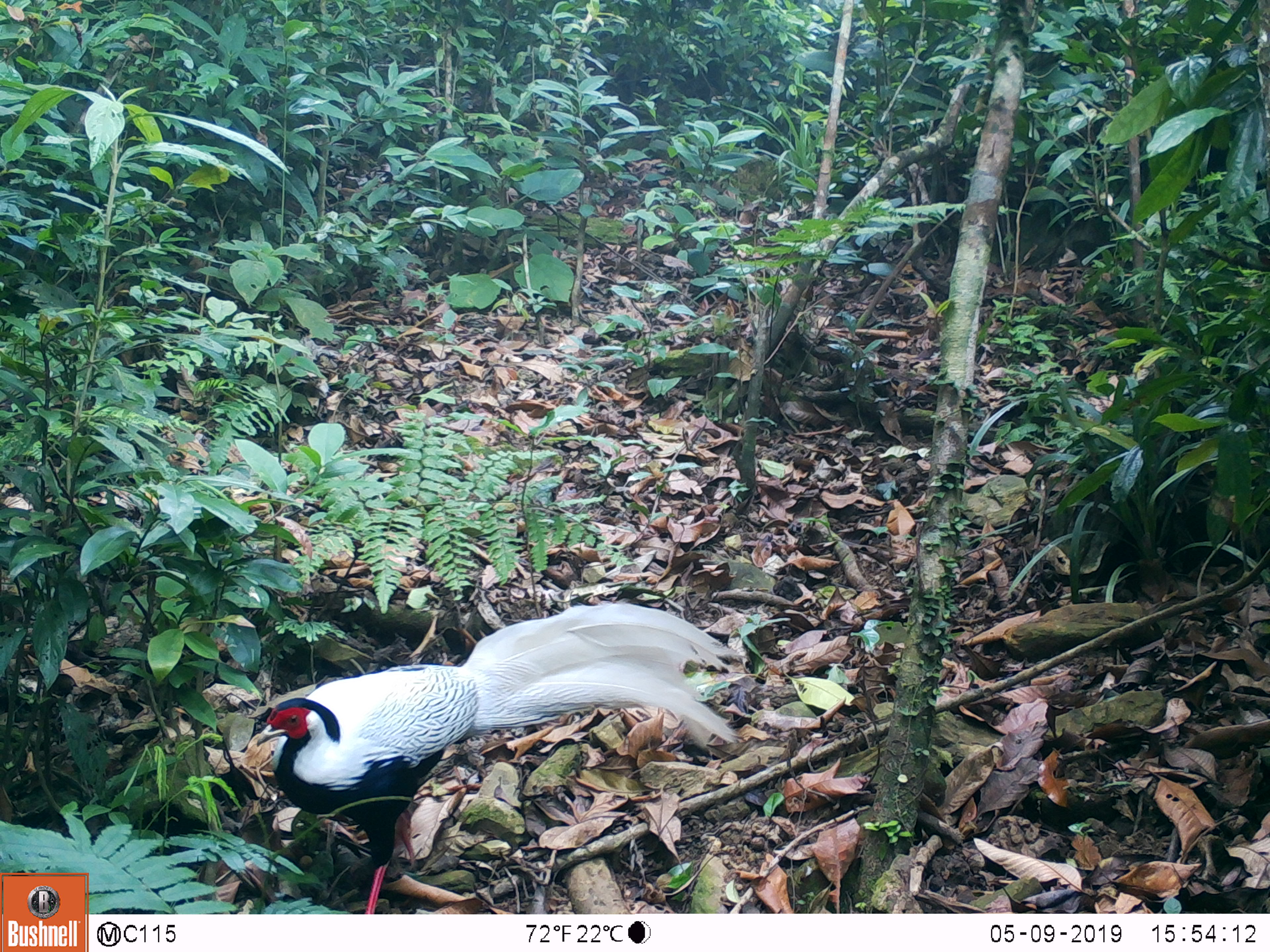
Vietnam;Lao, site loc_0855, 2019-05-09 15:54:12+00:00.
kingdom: Animalia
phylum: Chordata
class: Aves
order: Galliformes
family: Phasianidae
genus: Lophura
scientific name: Lophura nycthemera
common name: silver pheasant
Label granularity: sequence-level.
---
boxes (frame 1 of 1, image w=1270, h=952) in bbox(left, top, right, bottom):
silver pheasant: bbox(254, 601, 749, 914)